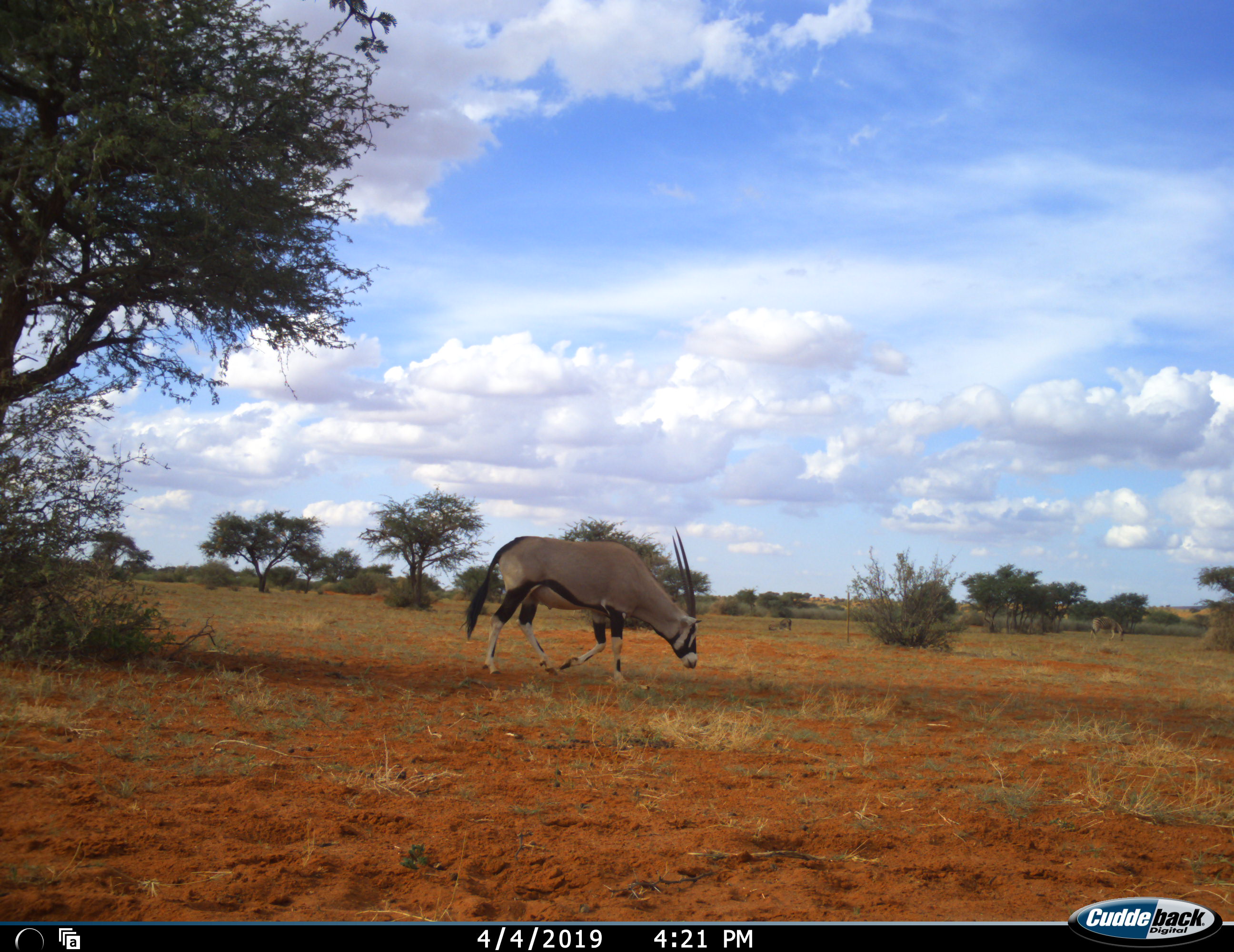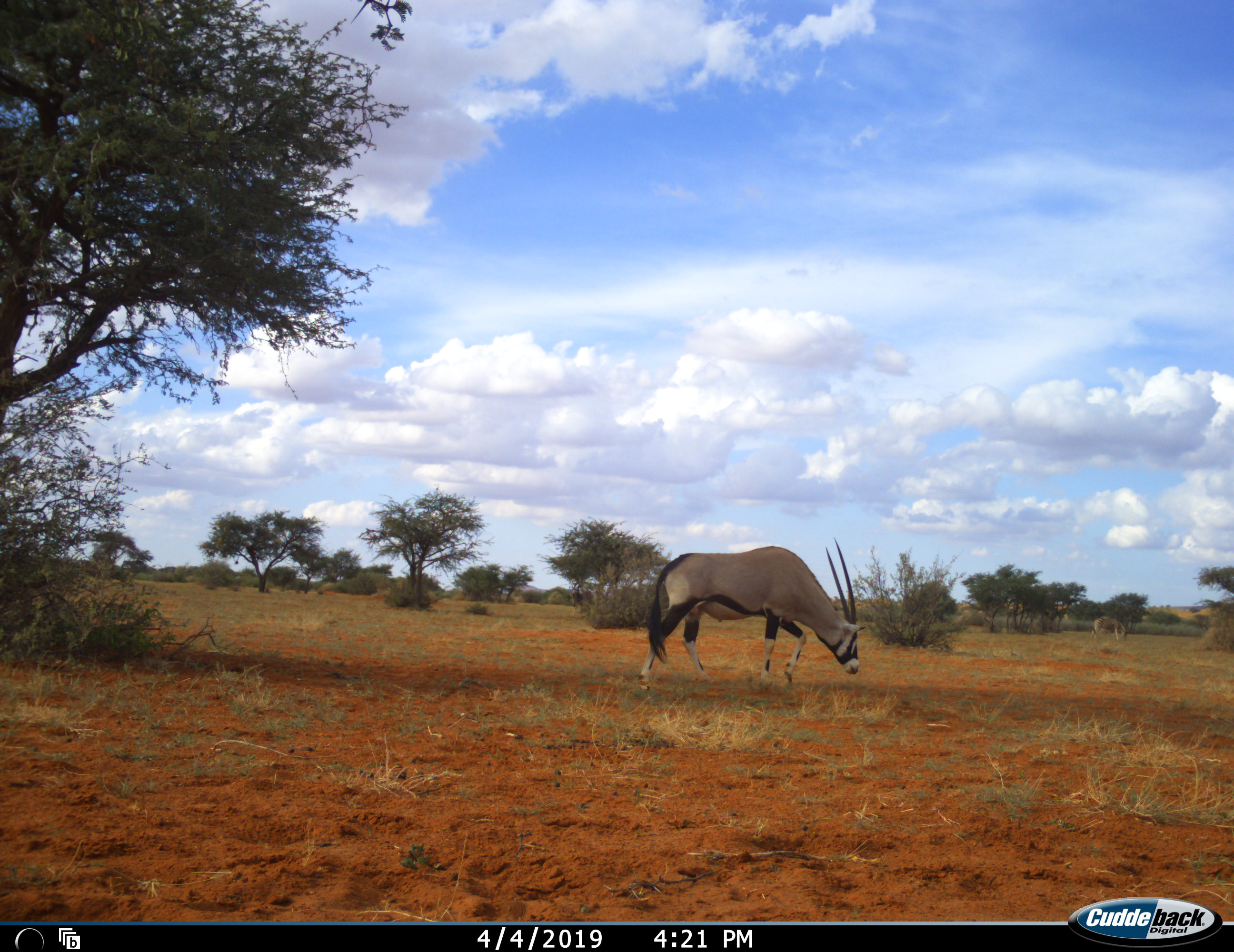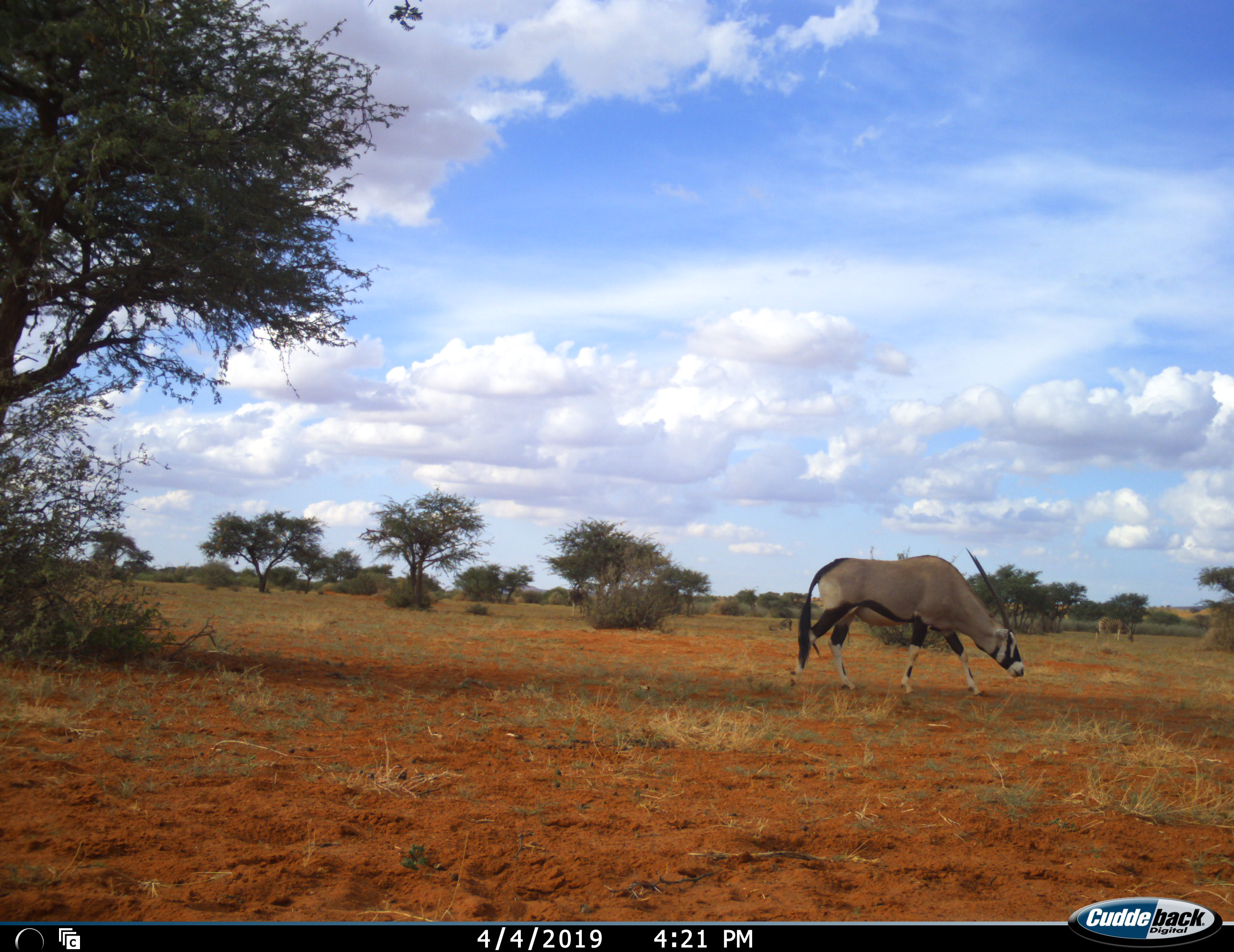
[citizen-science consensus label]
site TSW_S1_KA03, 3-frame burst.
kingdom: Animalia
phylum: Chordata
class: Mammalia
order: Artiodactyla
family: Bovidae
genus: Oryx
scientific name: Oryx gazella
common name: gemsbok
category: oryx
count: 2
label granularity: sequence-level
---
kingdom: Animalia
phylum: Chordata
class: Mammalia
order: Perissodactyla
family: Equidae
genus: Equus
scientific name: Equus quagga burchellii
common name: burchell's zebra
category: zebraburchells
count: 2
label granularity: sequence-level